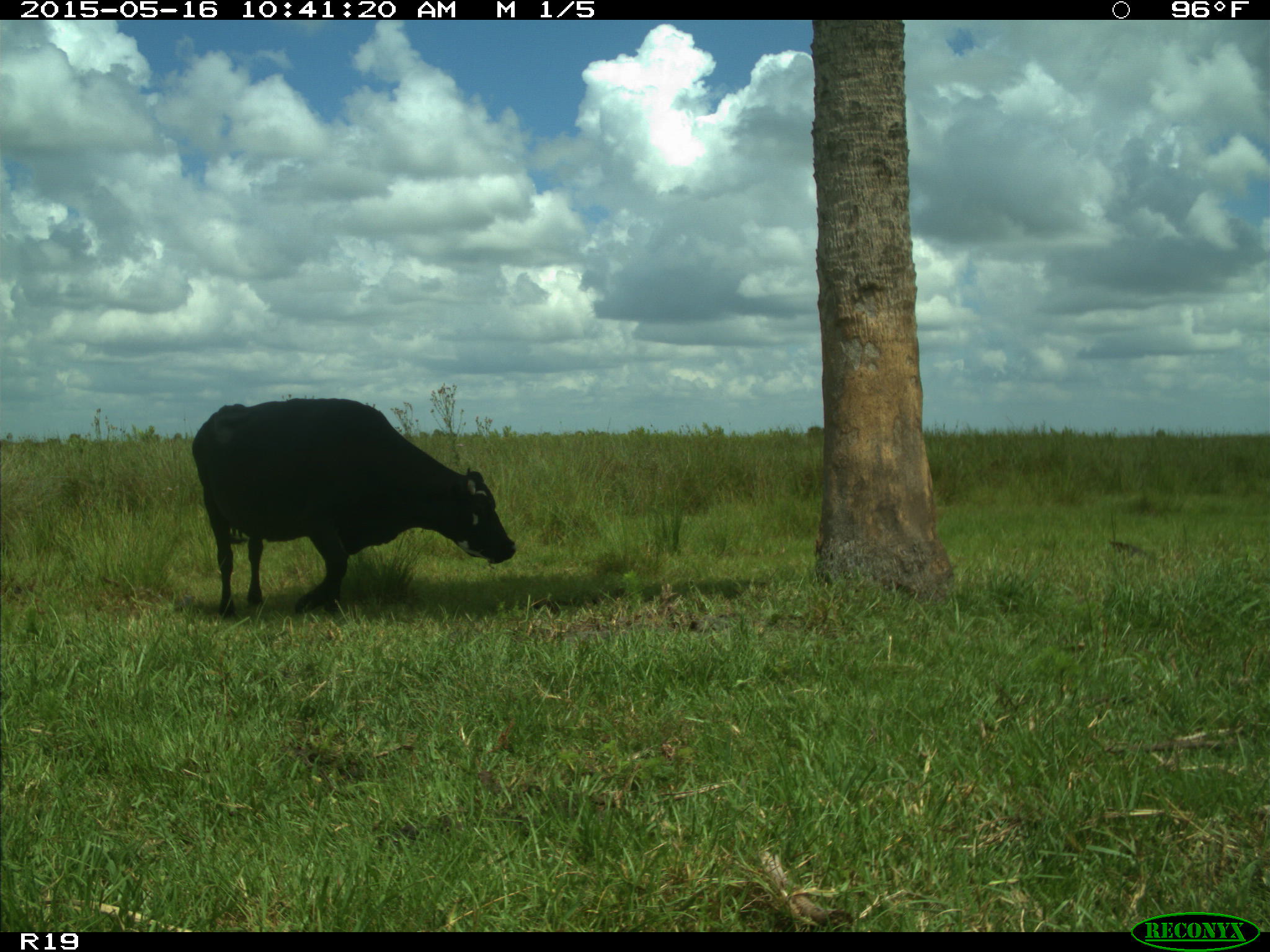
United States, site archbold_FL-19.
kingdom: Animalia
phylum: Chordata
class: Mammalia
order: Artiodactyla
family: Bovidae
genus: Bos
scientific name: Bos taurus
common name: domestic cow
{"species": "Bos taurus (domestic cow)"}